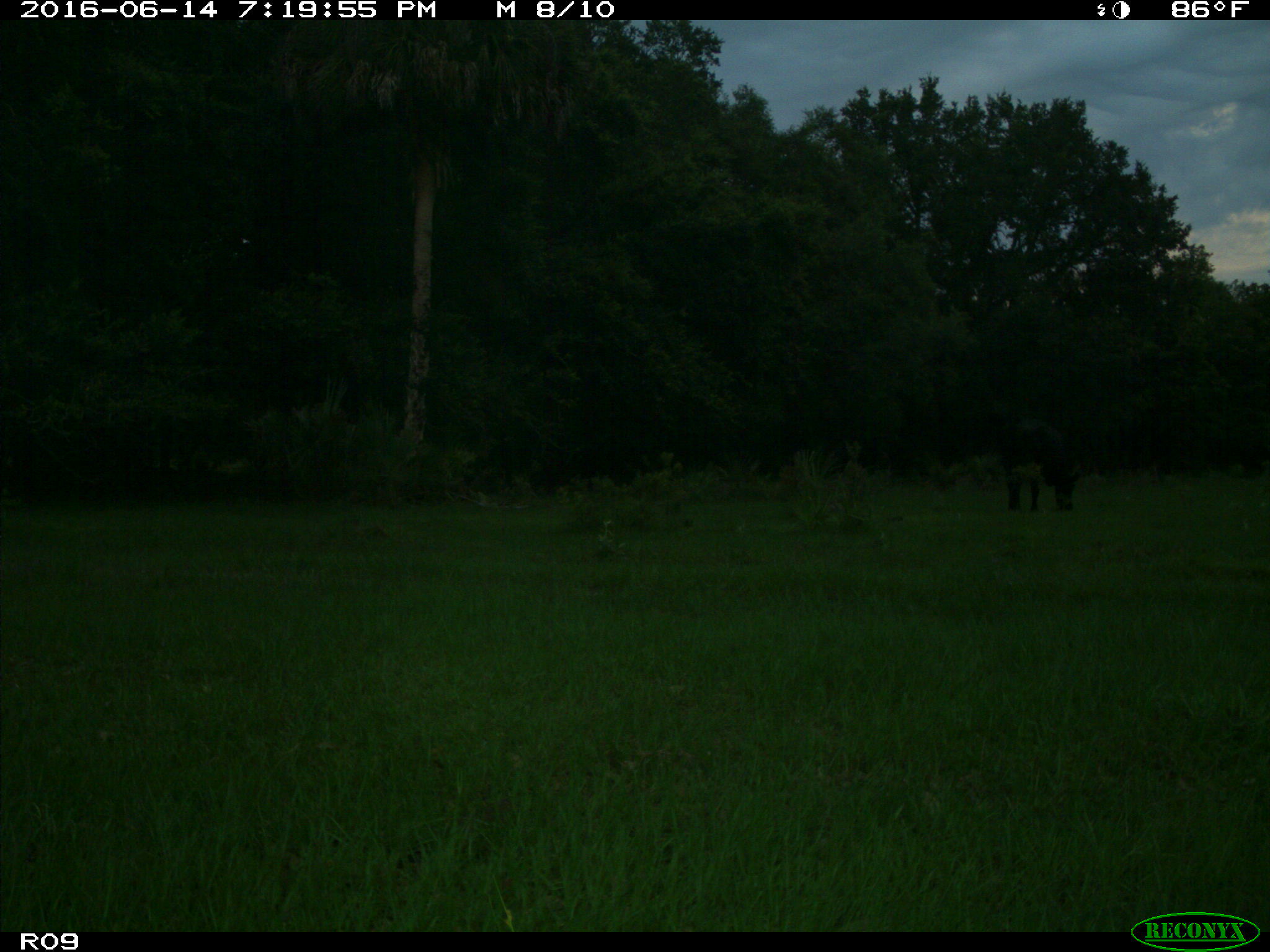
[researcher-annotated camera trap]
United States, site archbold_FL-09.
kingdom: Animalia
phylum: Chordata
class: Mammalia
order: Artiodactyla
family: Bovidae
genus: Bos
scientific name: Bos taurus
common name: domestic cow